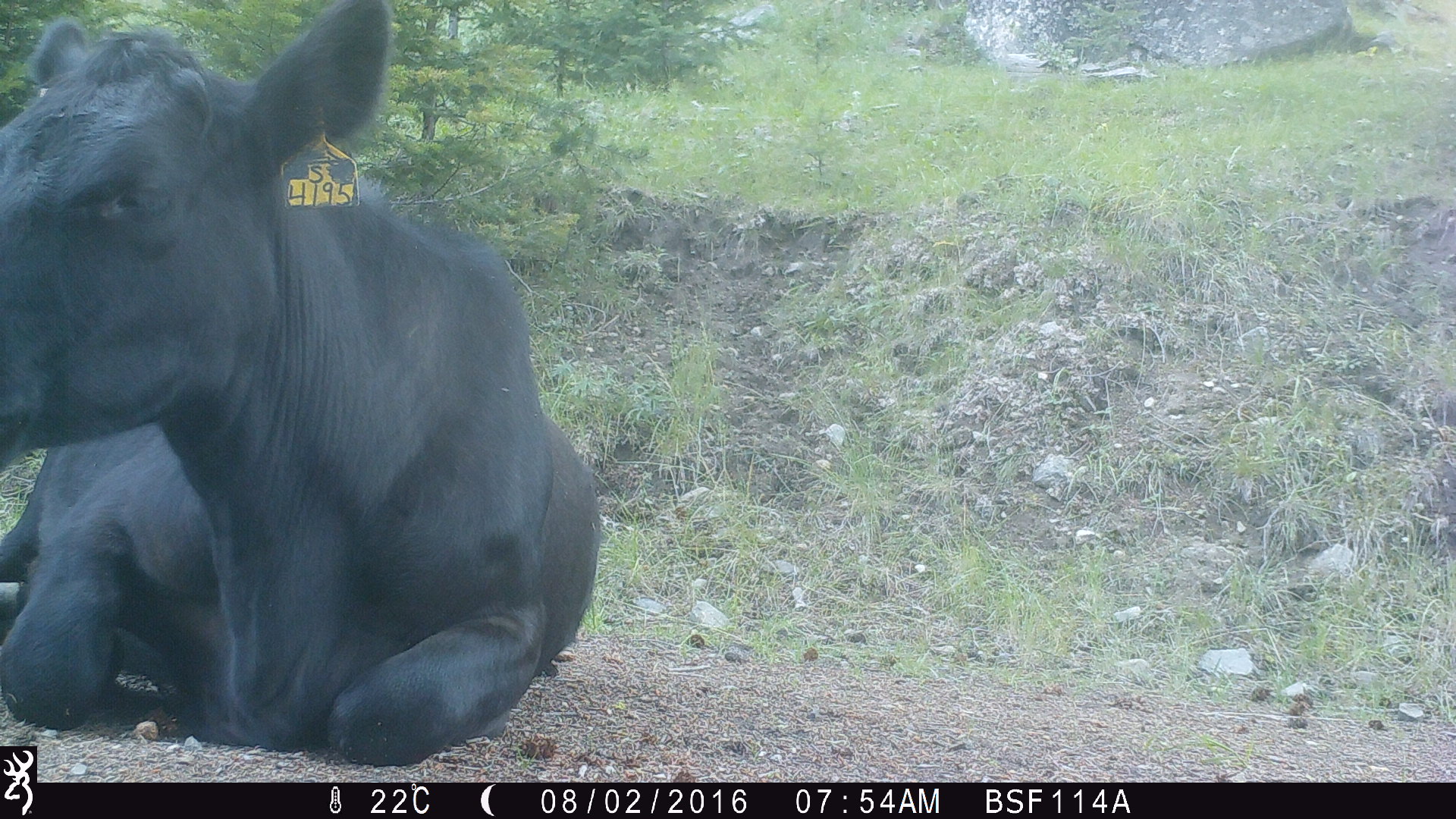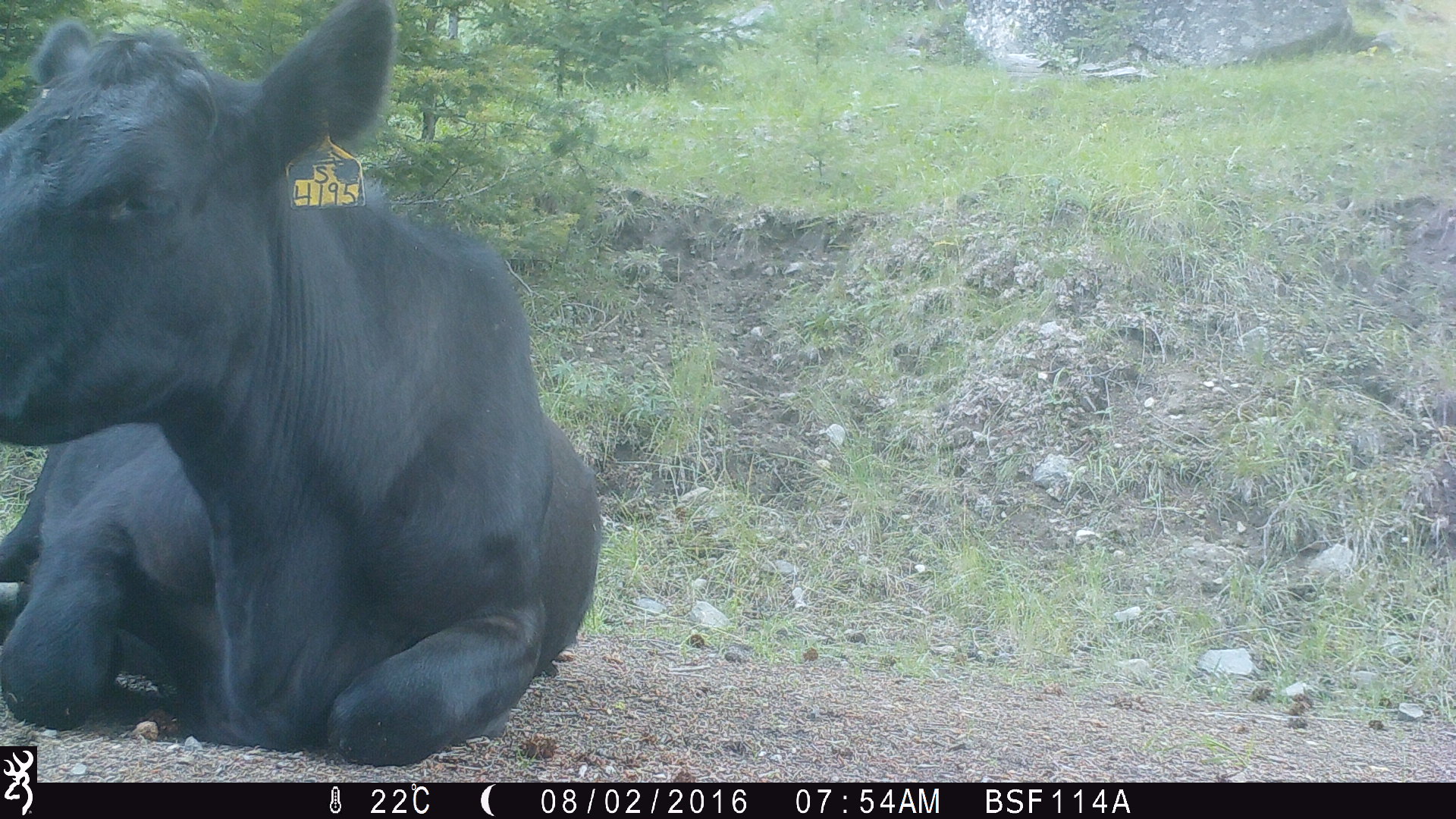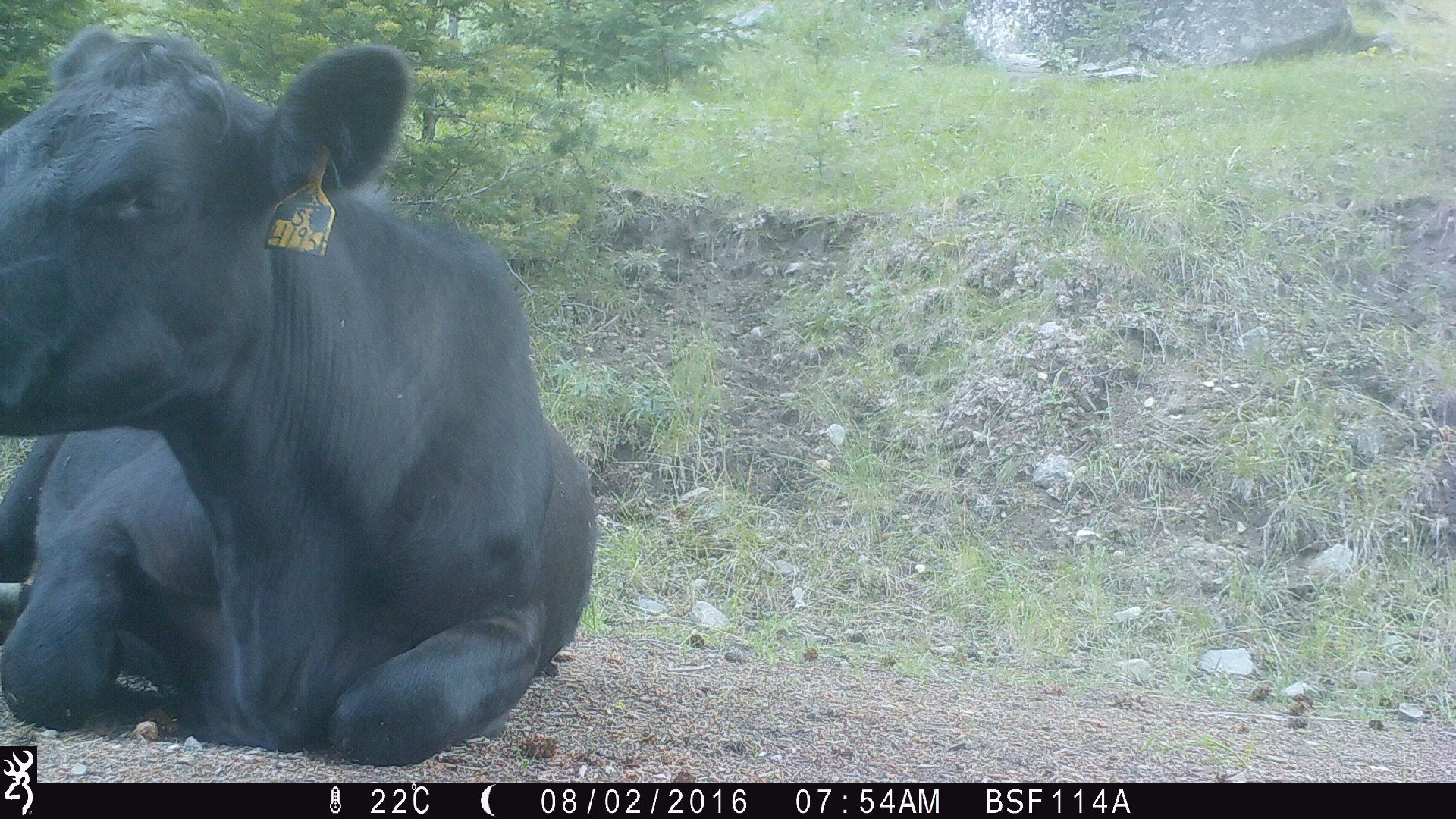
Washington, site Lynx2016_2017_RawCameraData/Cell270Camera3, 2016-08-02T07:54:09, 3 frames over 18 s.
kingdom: Animalia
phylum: Chordata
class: Mammalia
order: Artiodactyla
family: Bovidae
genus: Bos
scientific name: Bos taurus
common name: domestic cattle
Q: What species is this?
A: Domestic cattle (Bos taurus).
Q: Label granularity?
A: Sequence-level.